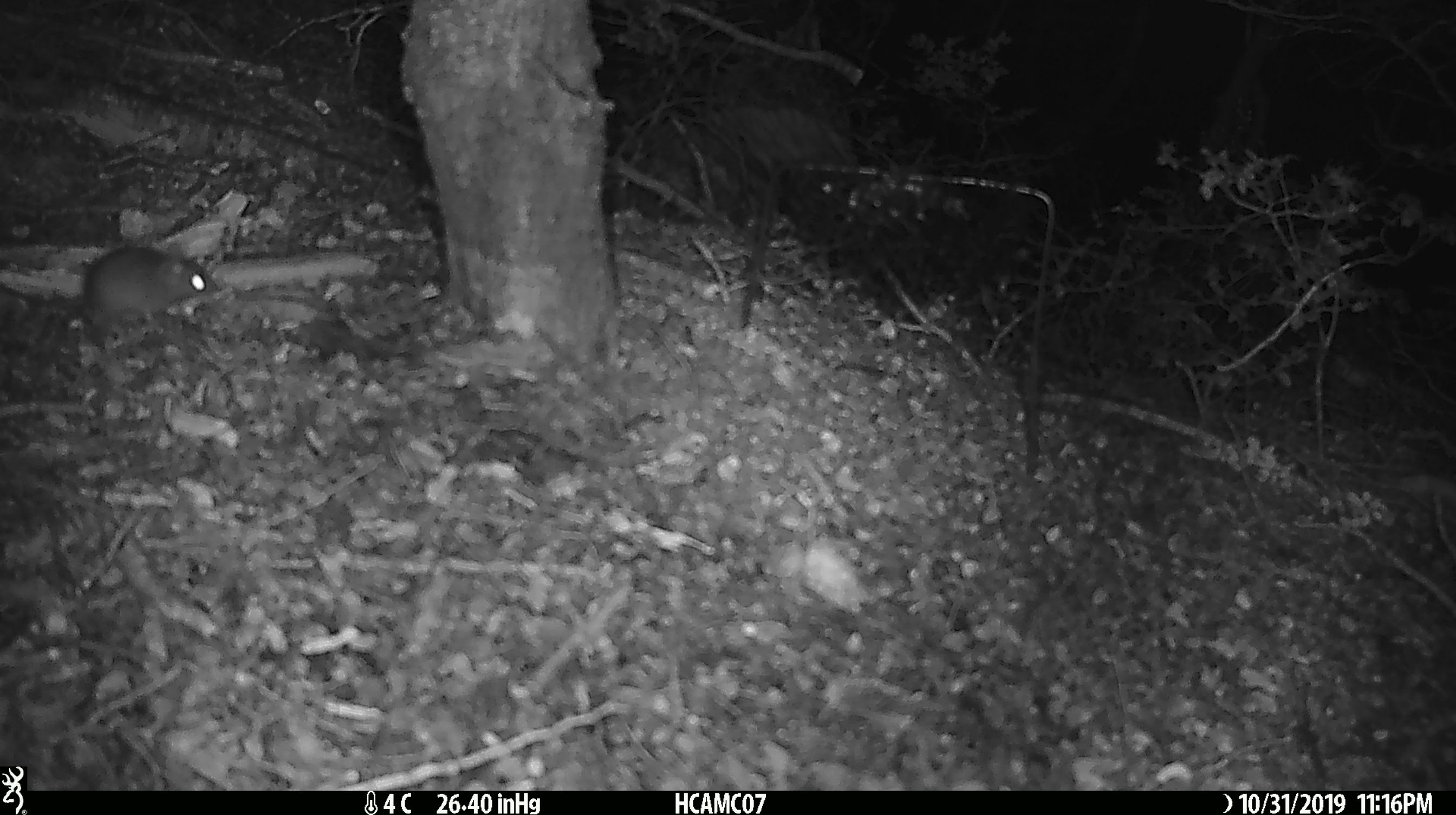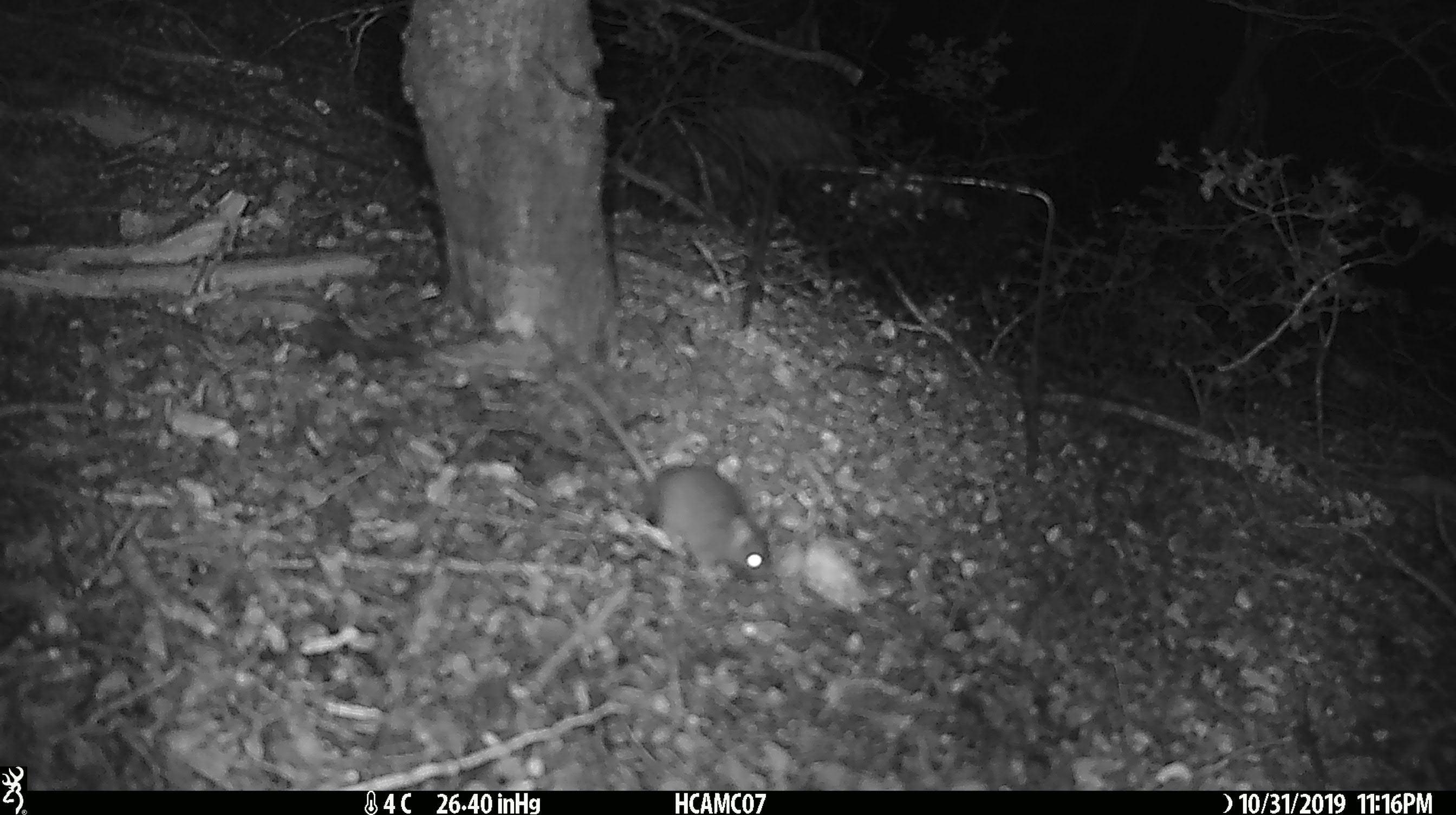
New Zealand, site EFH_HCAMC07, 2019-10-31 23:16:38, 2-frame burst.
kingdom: Animalia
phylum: Chordata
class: Mammalia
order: Rodentia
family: Muridae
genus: Mus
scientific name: Mus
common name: mouse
Mouse (Mus).